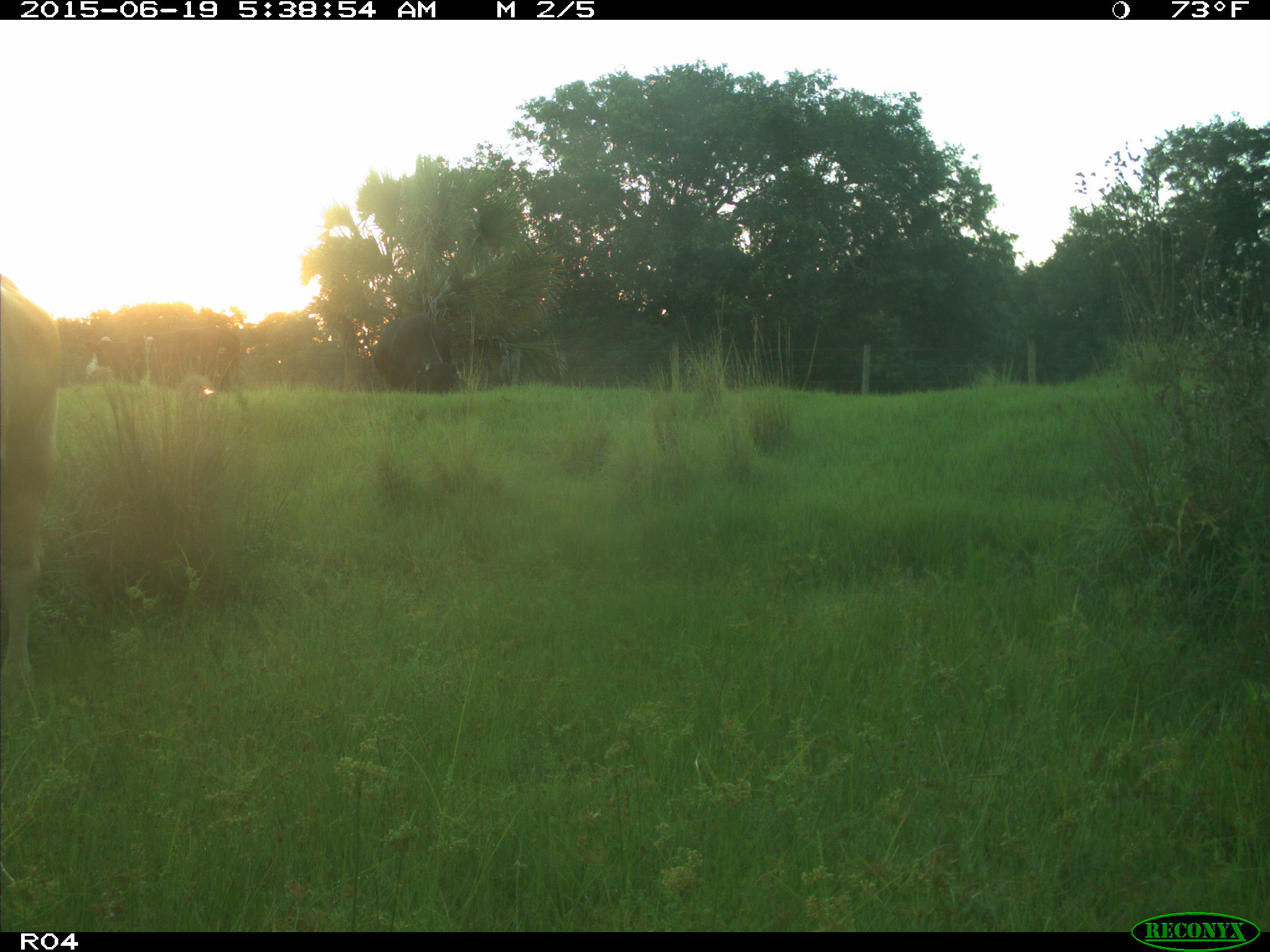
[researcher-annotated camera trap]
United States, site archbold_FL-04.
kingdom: Animalia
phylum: Chordata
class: Mammalia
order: Artiodactyla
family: Bovidae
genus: Bos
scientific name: Bos taurus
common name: domestic cow